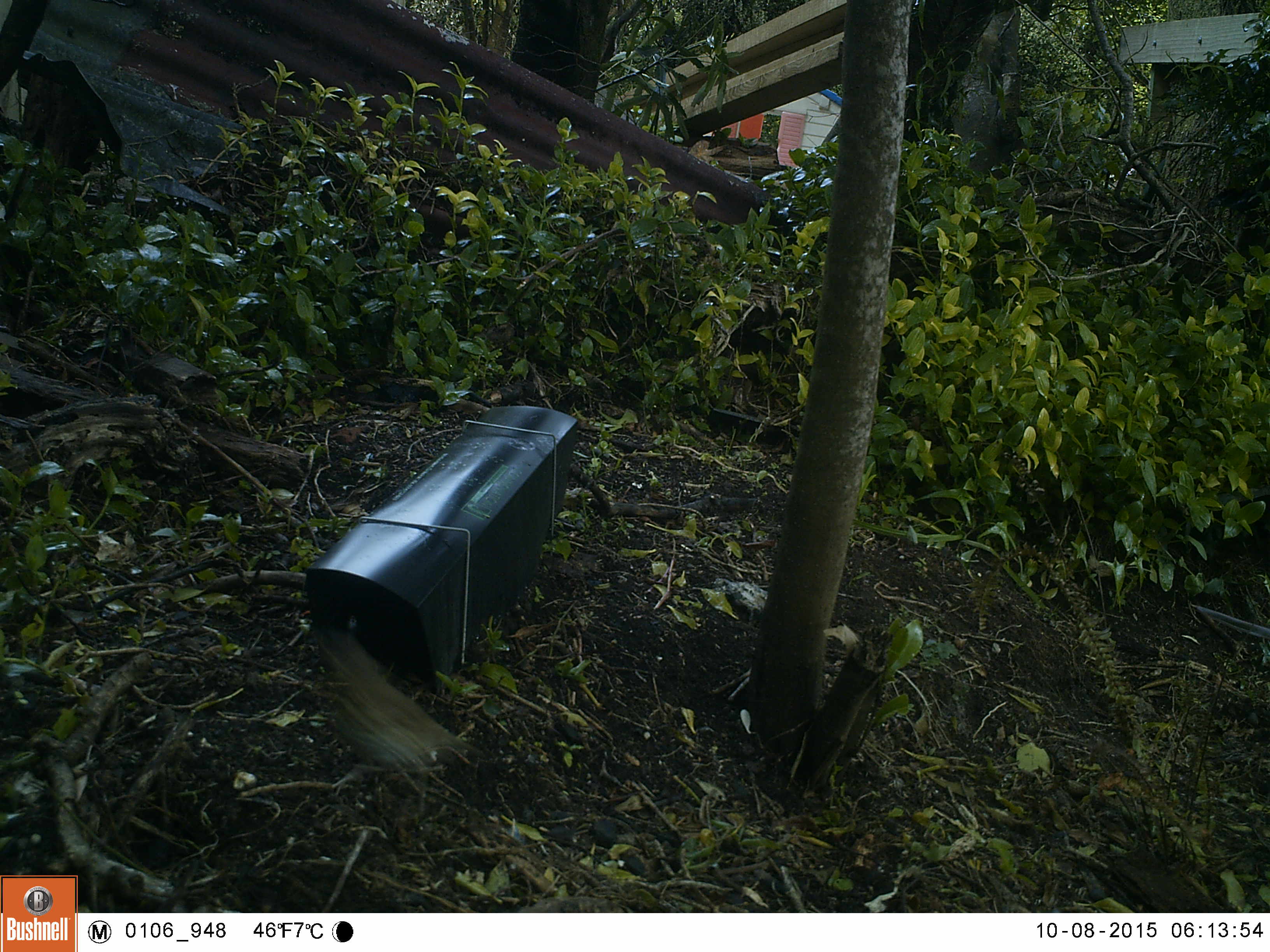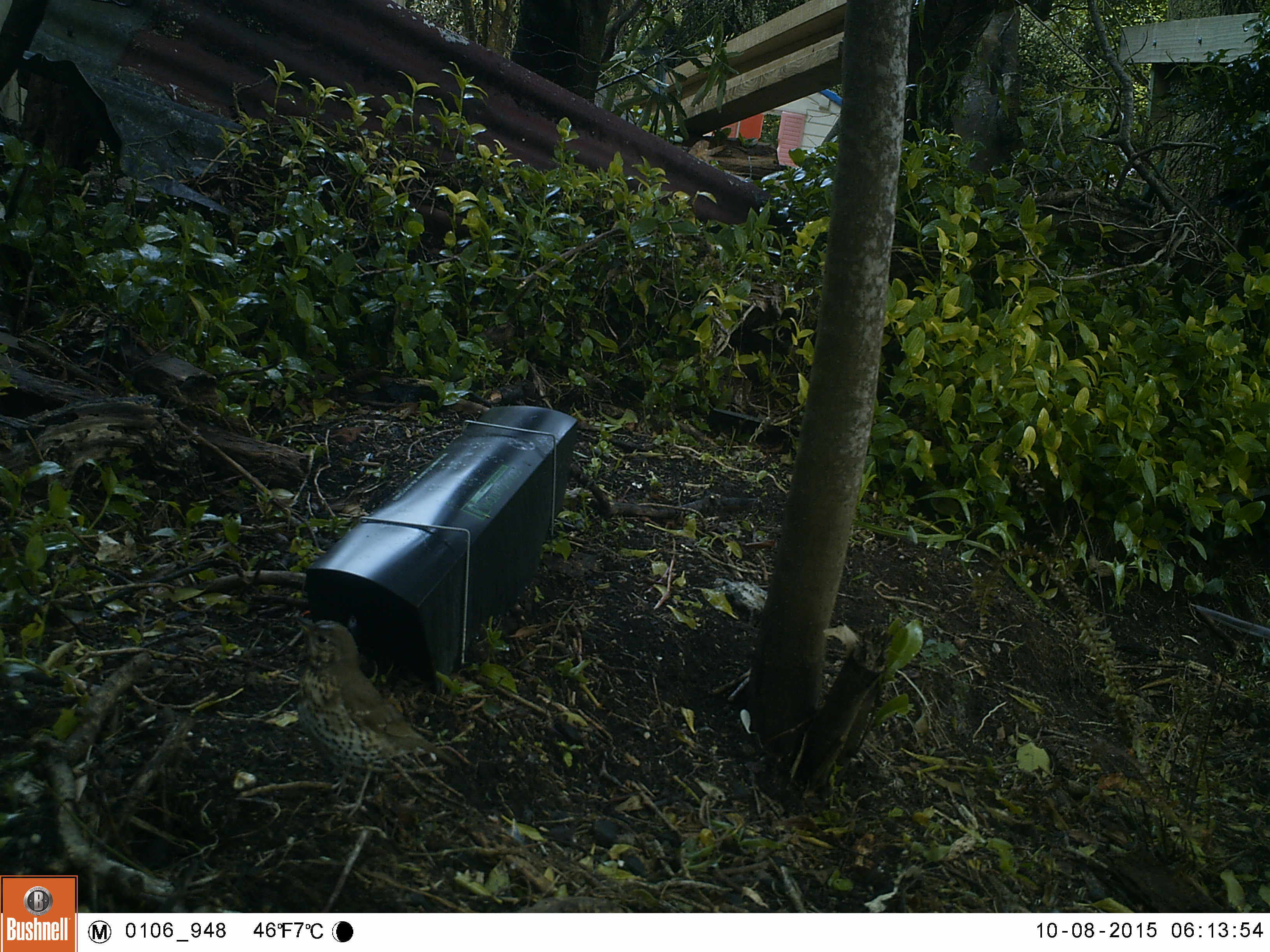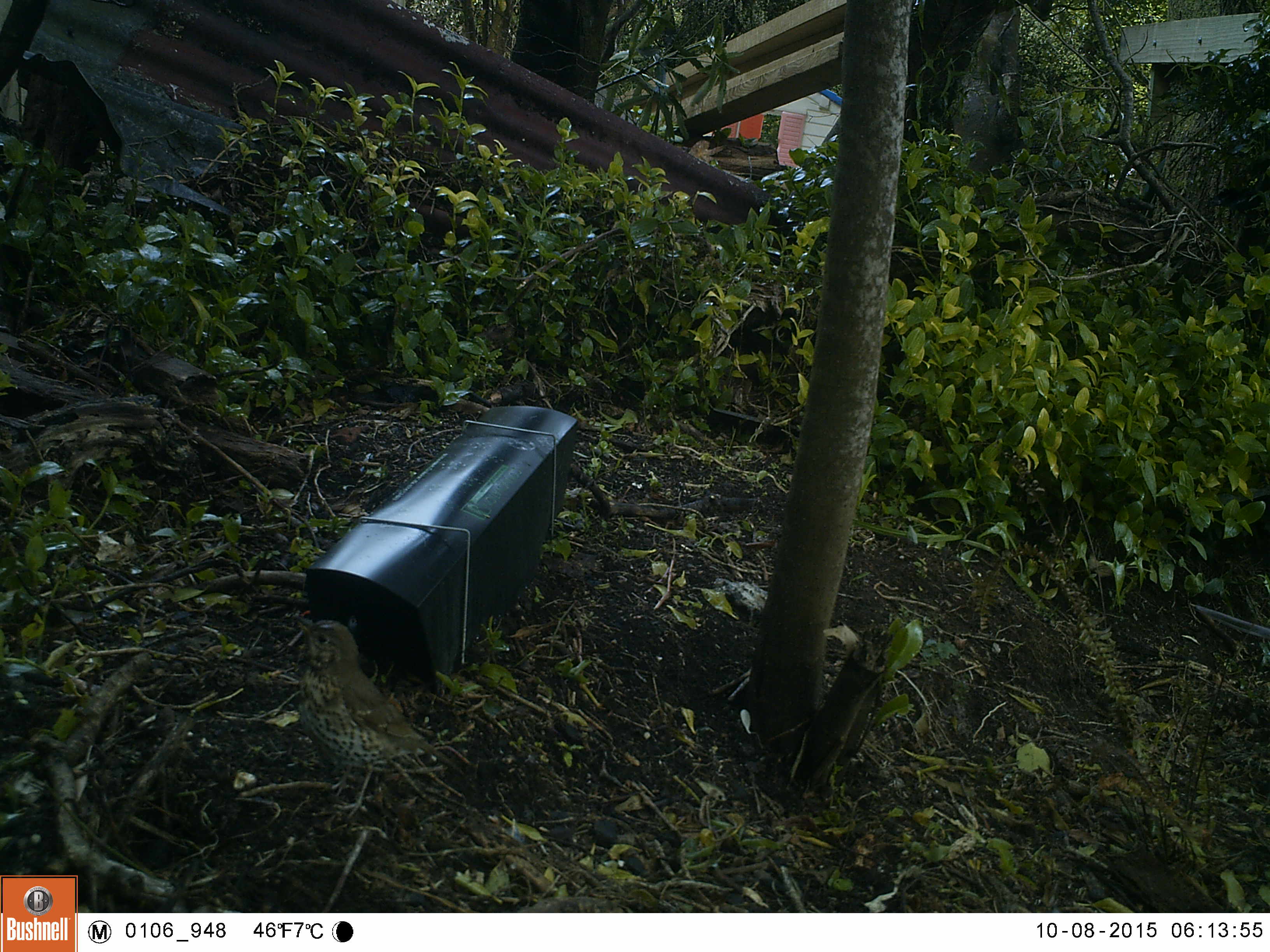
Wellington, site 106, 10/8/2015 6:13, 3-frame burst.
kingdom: Animalia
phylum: Chordata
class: Aves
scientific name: Aves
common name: bird